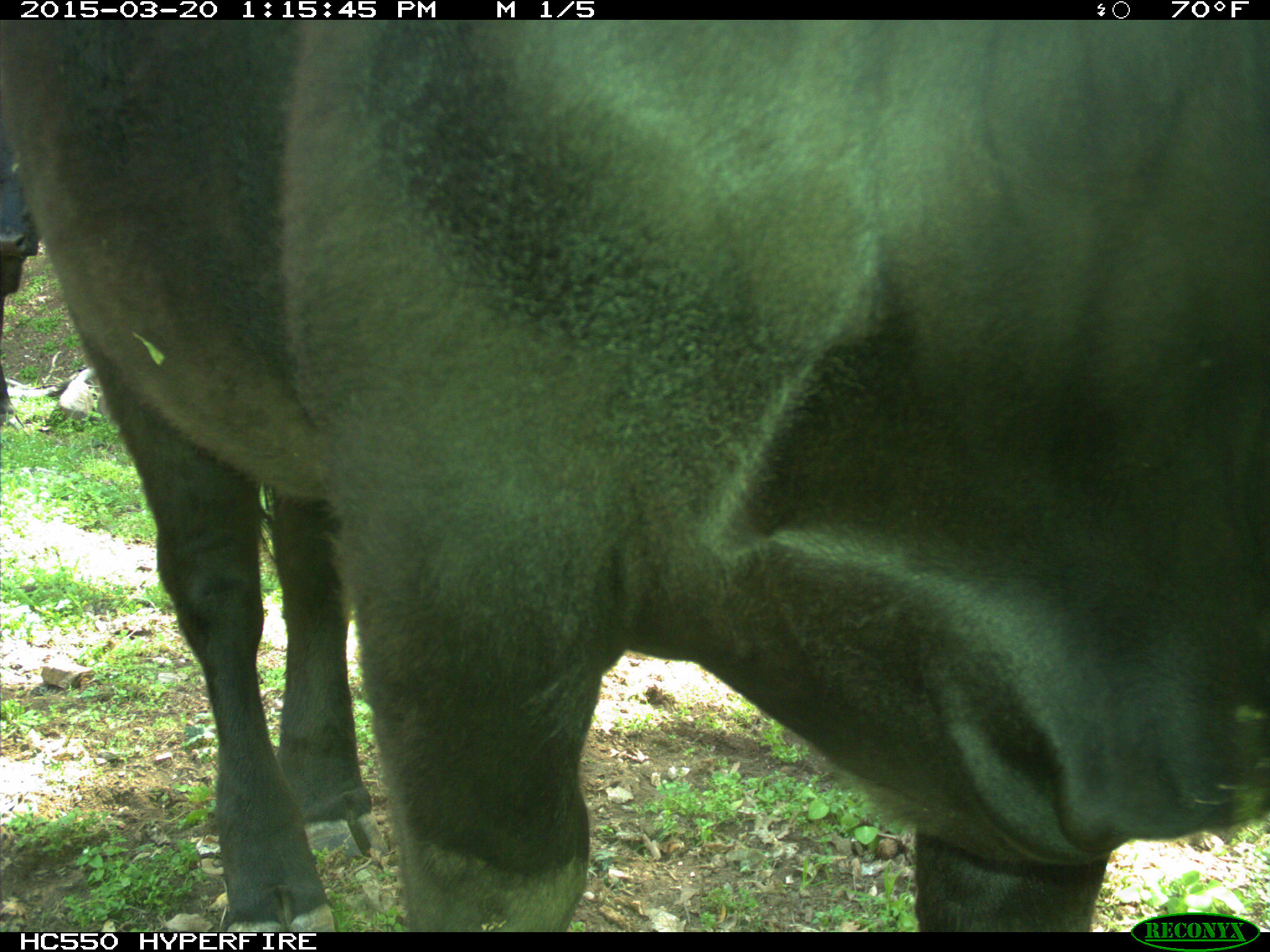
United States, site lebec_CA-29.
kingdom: Animalia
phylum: Chordata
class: Mammalia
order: Artiodactyla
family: Bovidae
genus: Bos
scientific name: Bos taurus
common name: domestic cow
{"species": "Bos taurus (domestic cow)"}